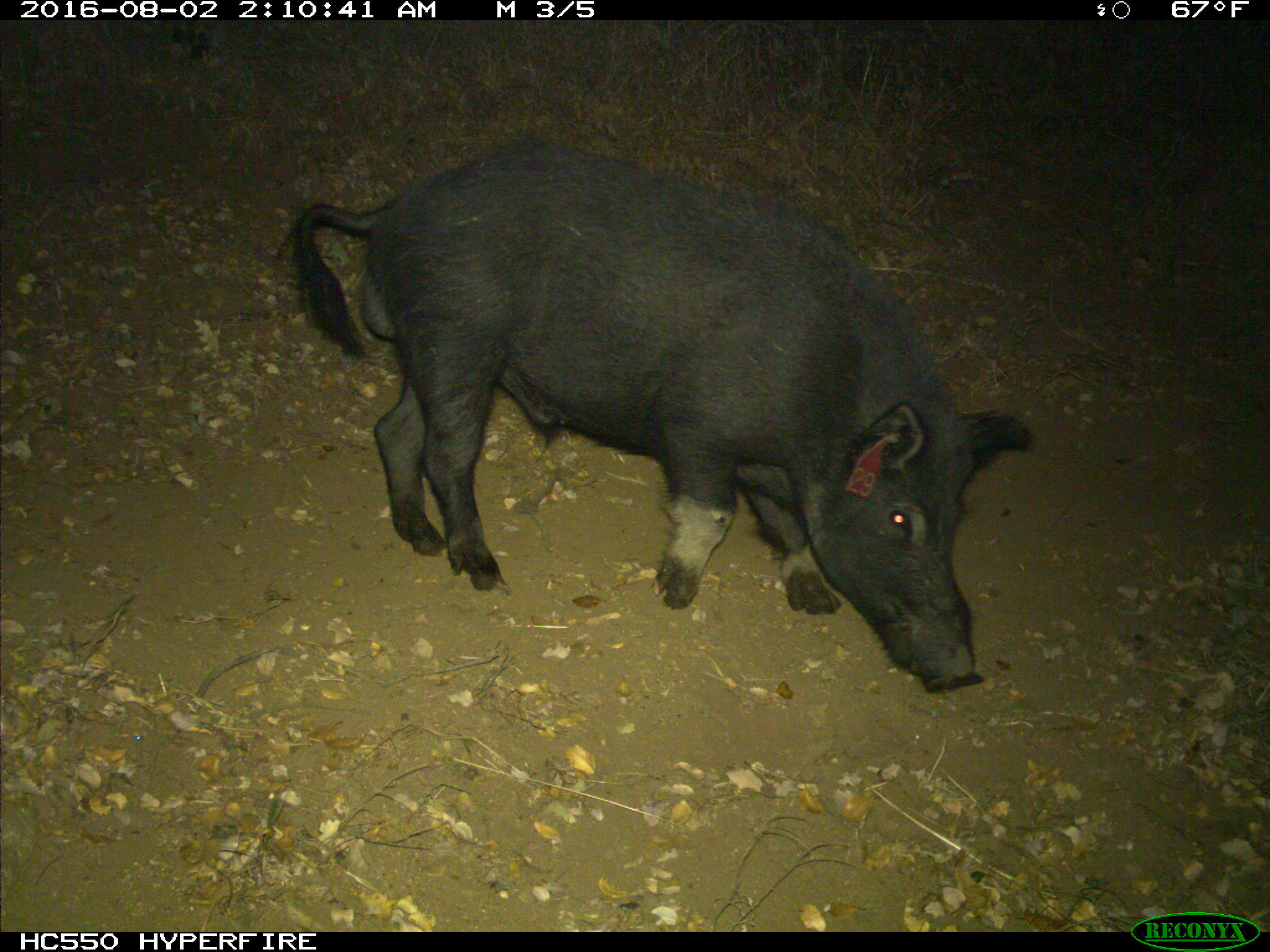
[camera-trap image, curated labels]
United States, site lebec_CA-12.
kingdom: Animalia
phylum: Chordata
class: Mammalia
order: Artiodactyla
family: Suidae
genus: Sus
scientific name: Sus scrofa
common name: wild boar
Sus scrofa (wild boar).